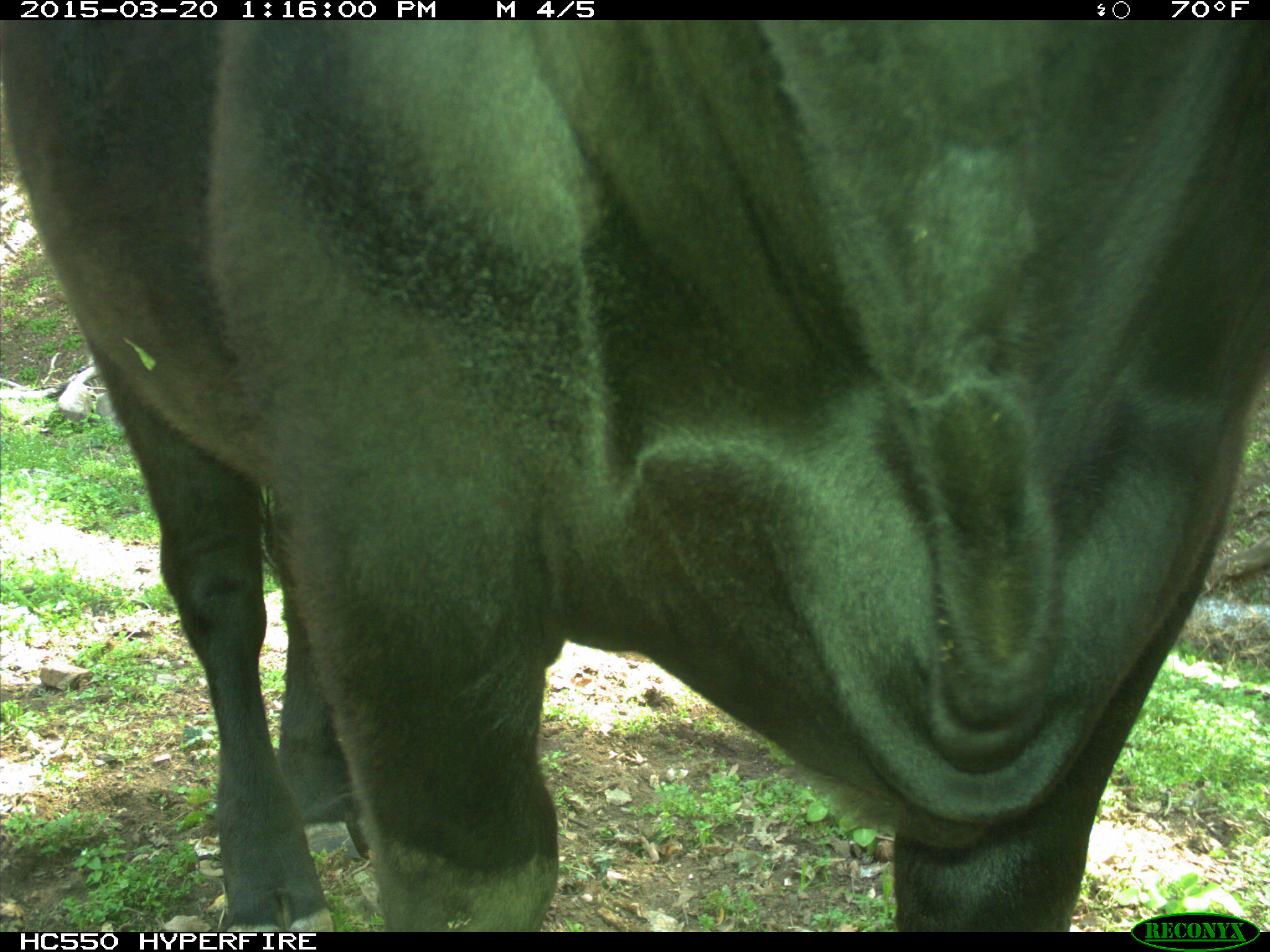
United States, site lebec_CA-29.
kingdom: Animalia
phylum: Chordata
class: Mammalia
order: Artiodactyla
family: Bovidae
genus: Bos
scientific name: Bos taurus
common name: domestic cow